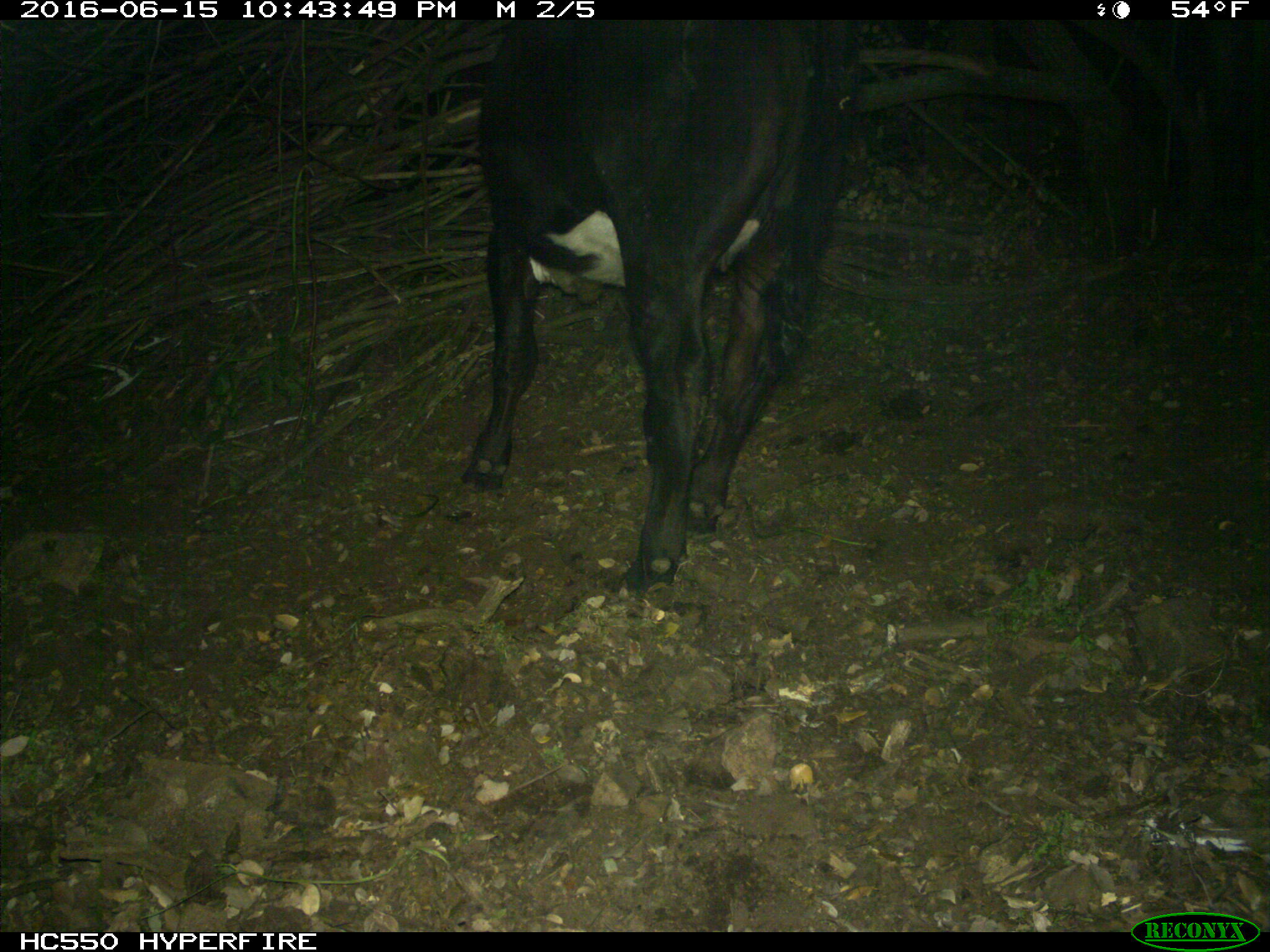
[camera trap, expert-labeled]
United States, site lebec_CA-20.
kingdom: Animalia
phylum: Chordata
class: Mammalia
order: Artiodactyla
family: Bovidae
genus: Bos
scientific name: Bos taurus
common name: domestic cow